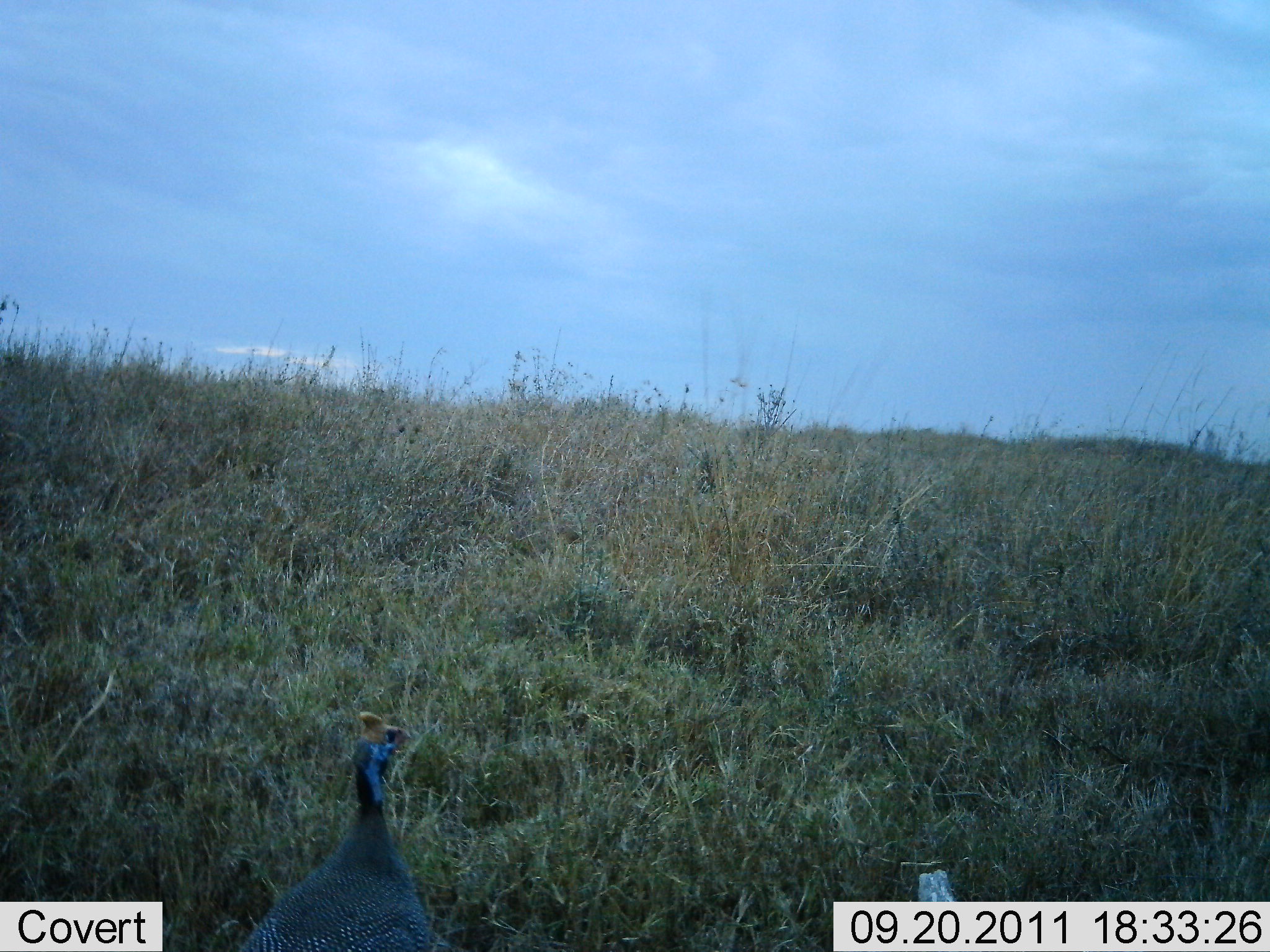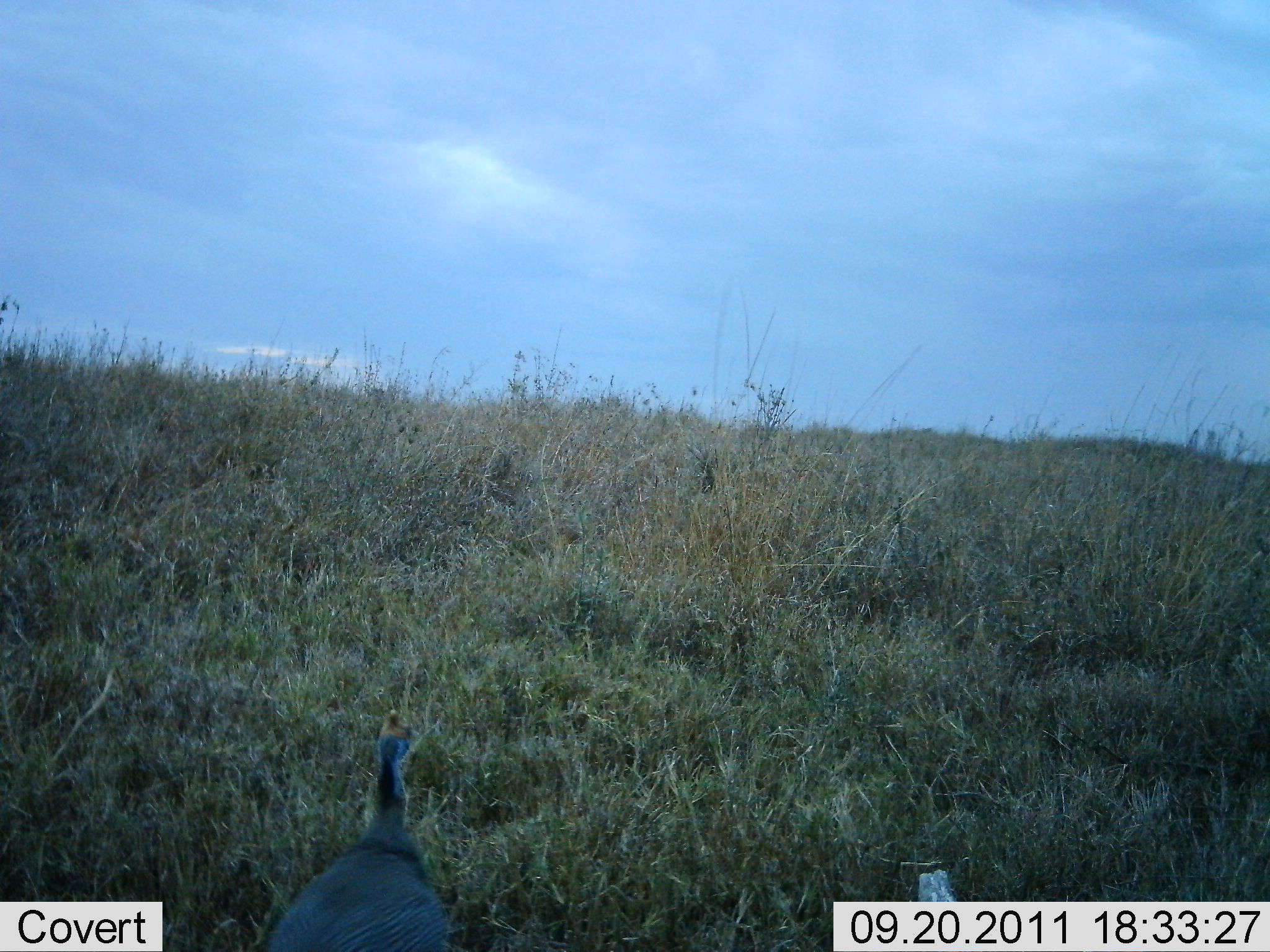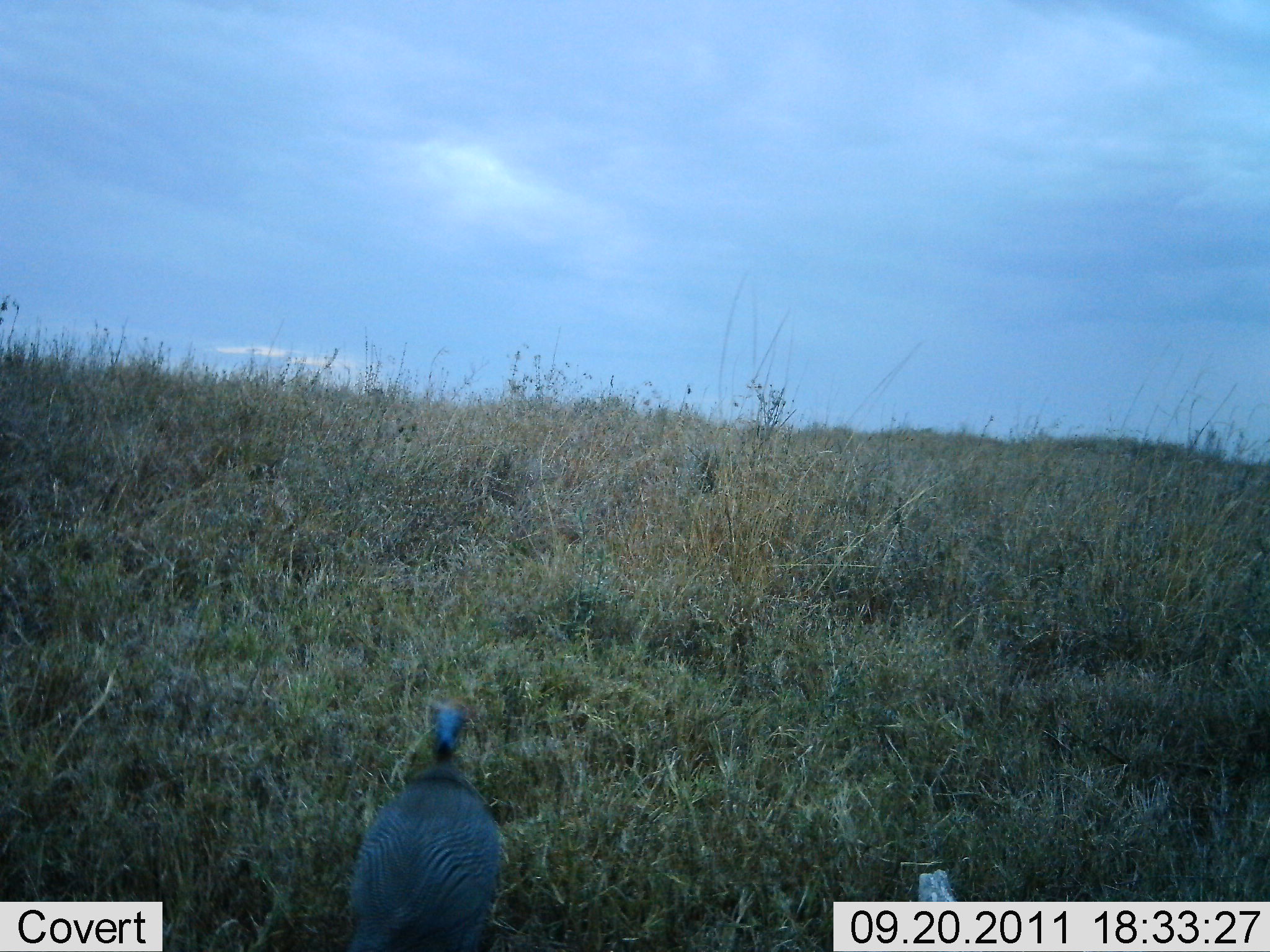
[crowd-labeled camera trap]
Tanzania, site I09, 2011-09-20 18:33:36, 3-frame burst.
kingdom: Animalia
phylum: Chordata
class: Aves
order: Galliformes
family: Numididae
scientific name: Numididae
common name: guinea fowl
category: guineafowl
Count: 1.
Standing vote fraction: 31%.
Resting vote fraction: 0%.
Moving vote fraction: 69%.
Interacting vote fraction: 0%.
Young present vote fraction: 0%.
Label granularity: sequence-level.